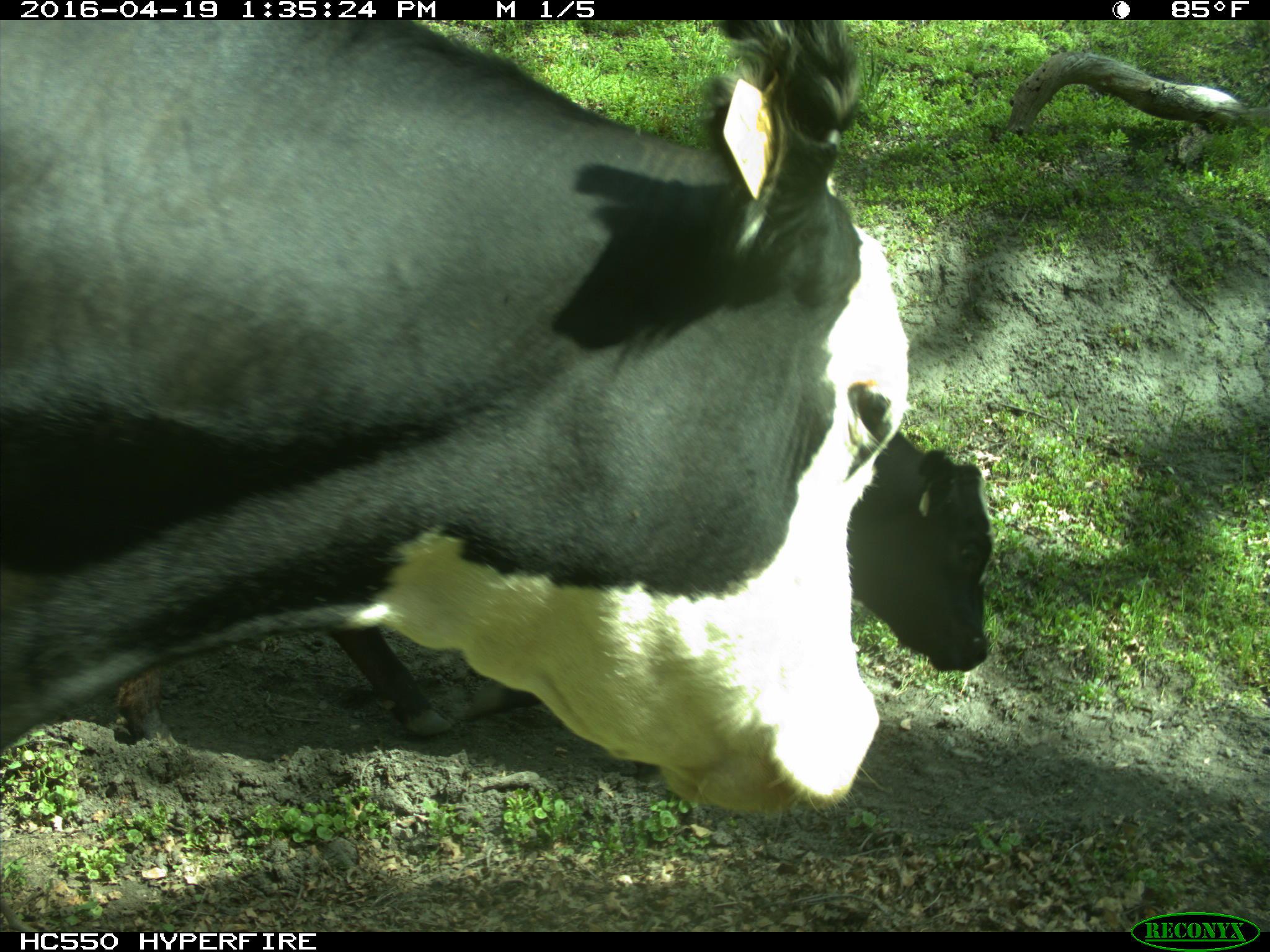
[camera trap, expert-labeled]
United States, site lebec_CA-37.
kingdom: Animalia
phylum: Chordata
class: Mammalia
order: Artiodactyla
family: Bovidae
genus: Bos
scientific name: Bos taurus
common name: domestic cow